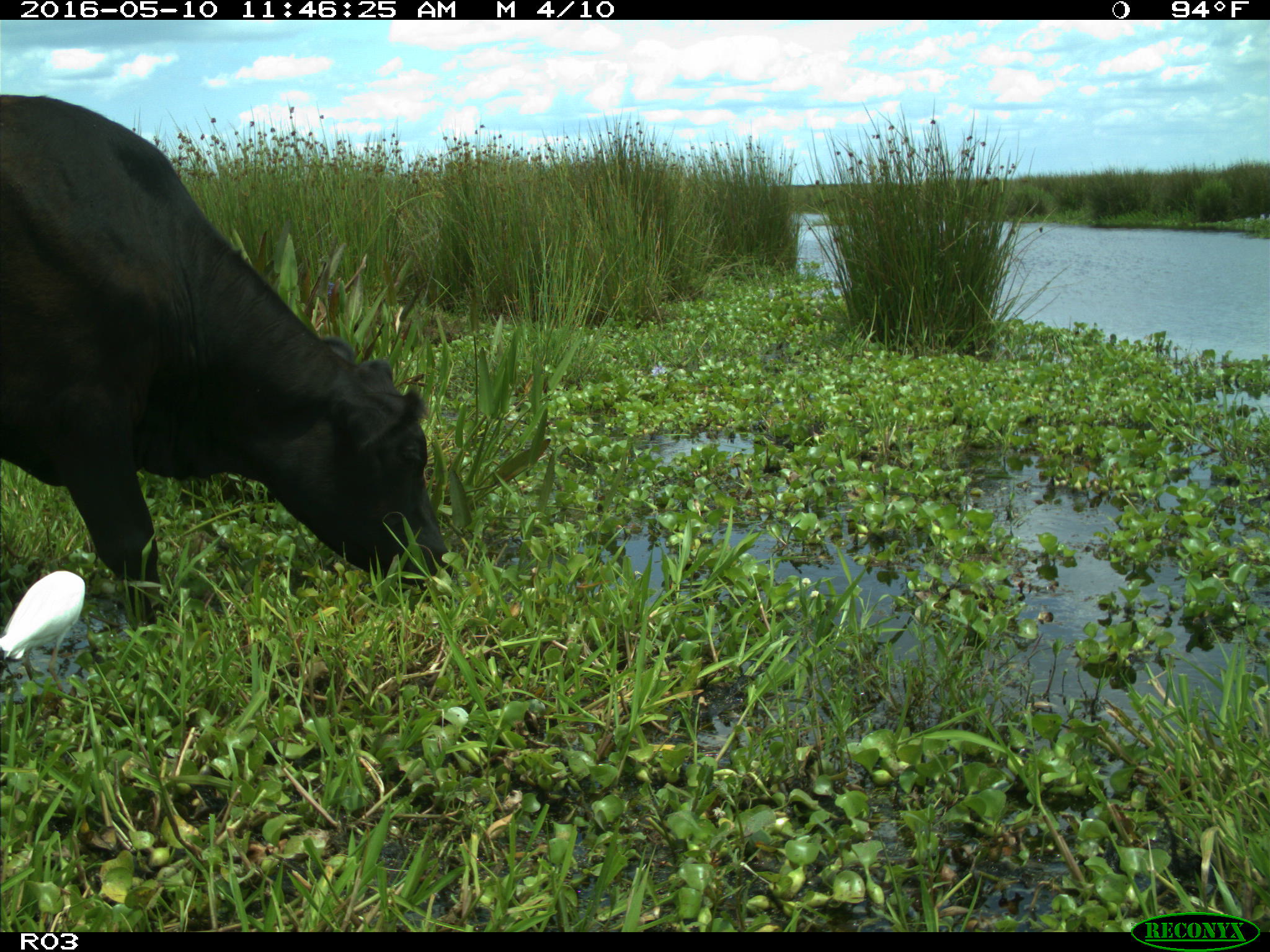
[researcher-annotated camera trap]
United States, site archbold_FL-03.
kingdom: Animalia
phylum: Chordata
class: Mammalia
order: Artiodactyla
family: Bovidae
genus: Bos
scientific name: Bos taurus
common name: domestic cow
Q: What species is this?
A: Bos taurus (domestic cow).